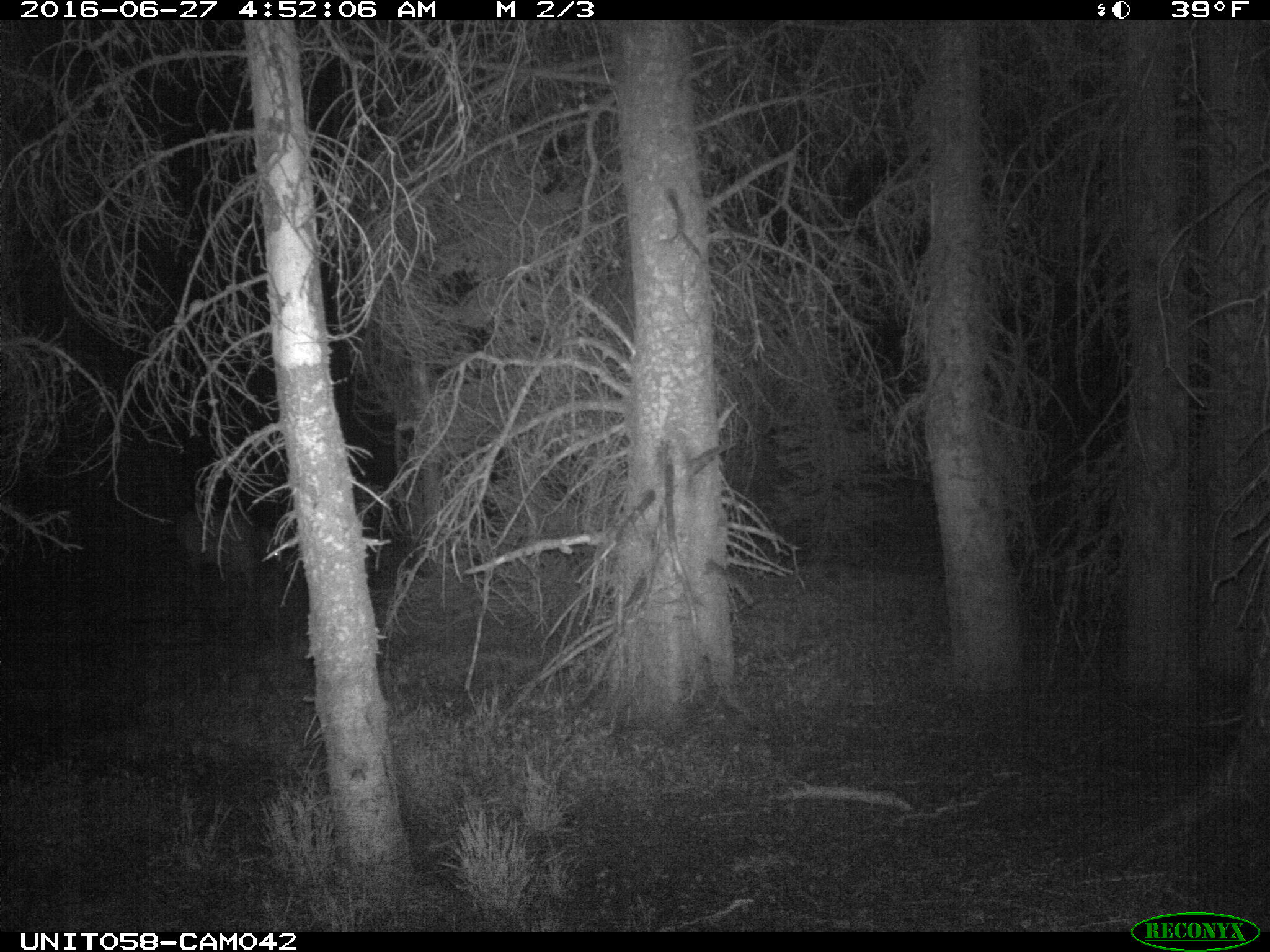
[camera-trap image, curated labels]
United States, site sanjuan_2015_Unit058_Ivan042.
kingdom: Animalia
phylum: Chordata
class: Mammalia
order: Artiodactyla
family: Cervidae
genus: Cervus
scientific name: Cervus elaphus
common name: red deer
Cervus elaphus (red deer).